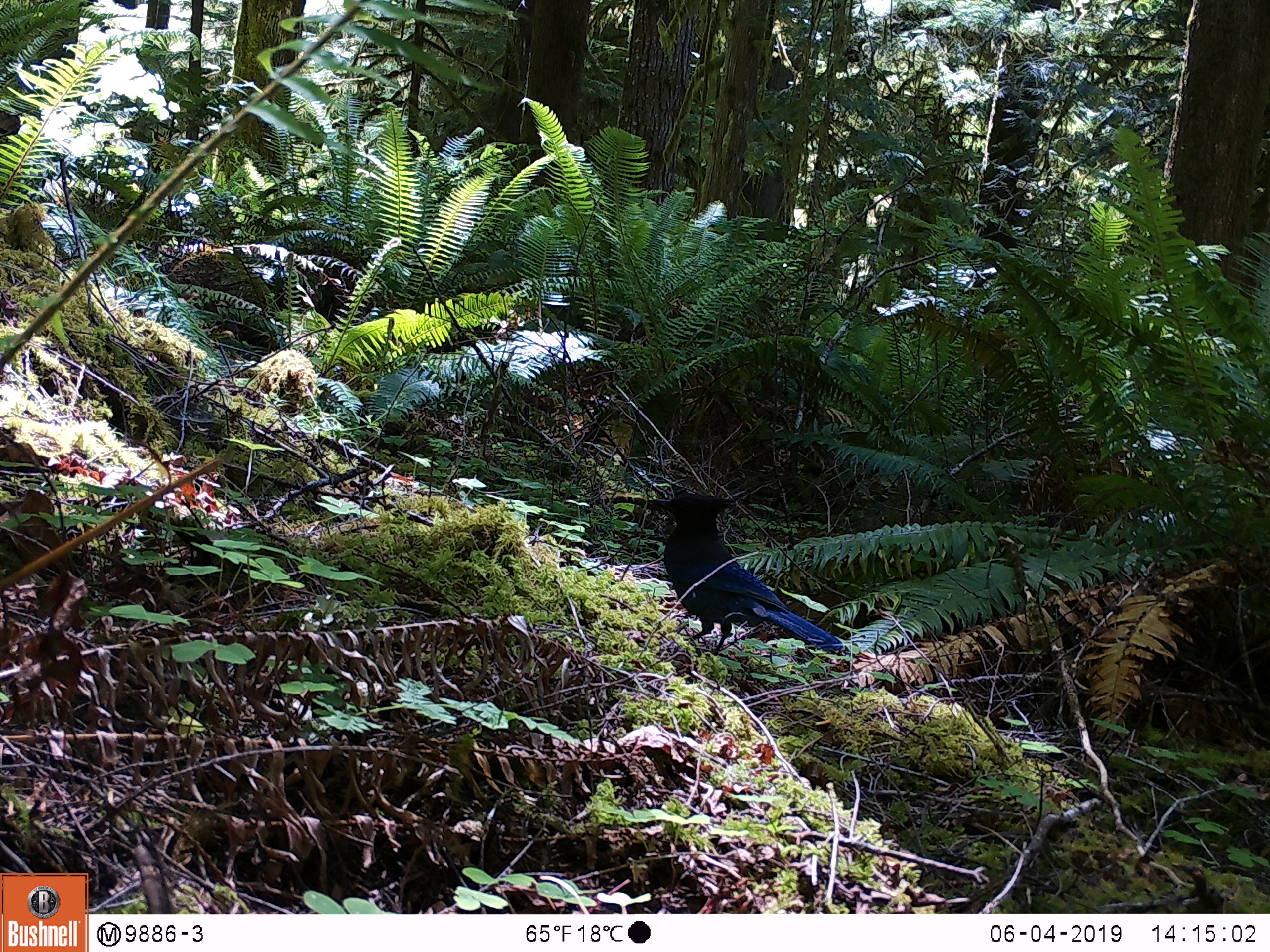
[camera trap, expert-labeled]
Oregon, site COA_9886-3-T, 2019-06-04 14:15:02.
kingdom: Animalia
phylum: Chordata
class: Aves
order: Passeriformes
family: Corvidae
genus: Cyanocitta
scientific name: Cyanocitta stelleri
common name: steller's jay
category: stellers jay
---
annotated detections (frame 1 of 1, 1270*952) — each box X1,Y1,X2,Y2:
stellers jay: 645,486,844,662